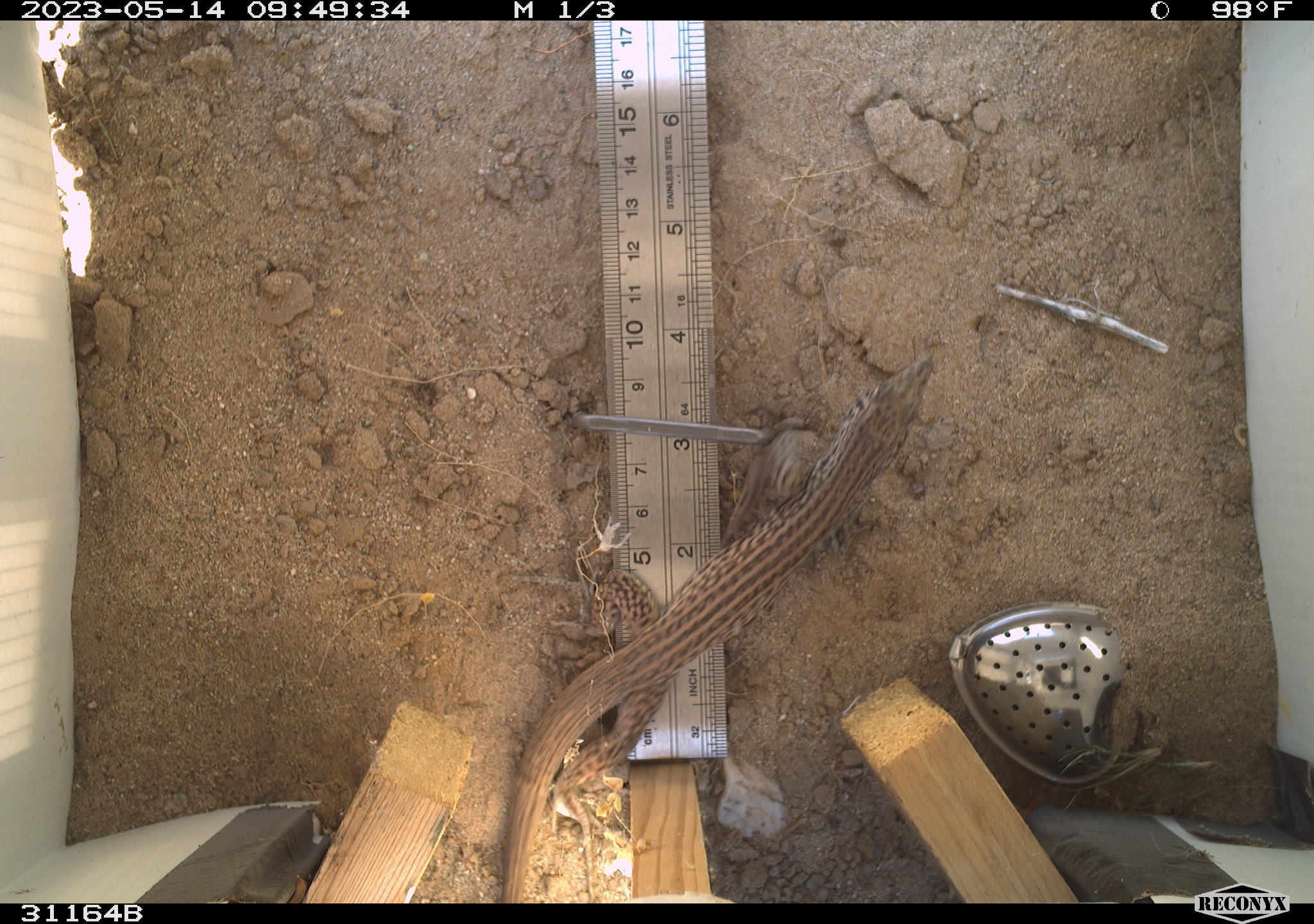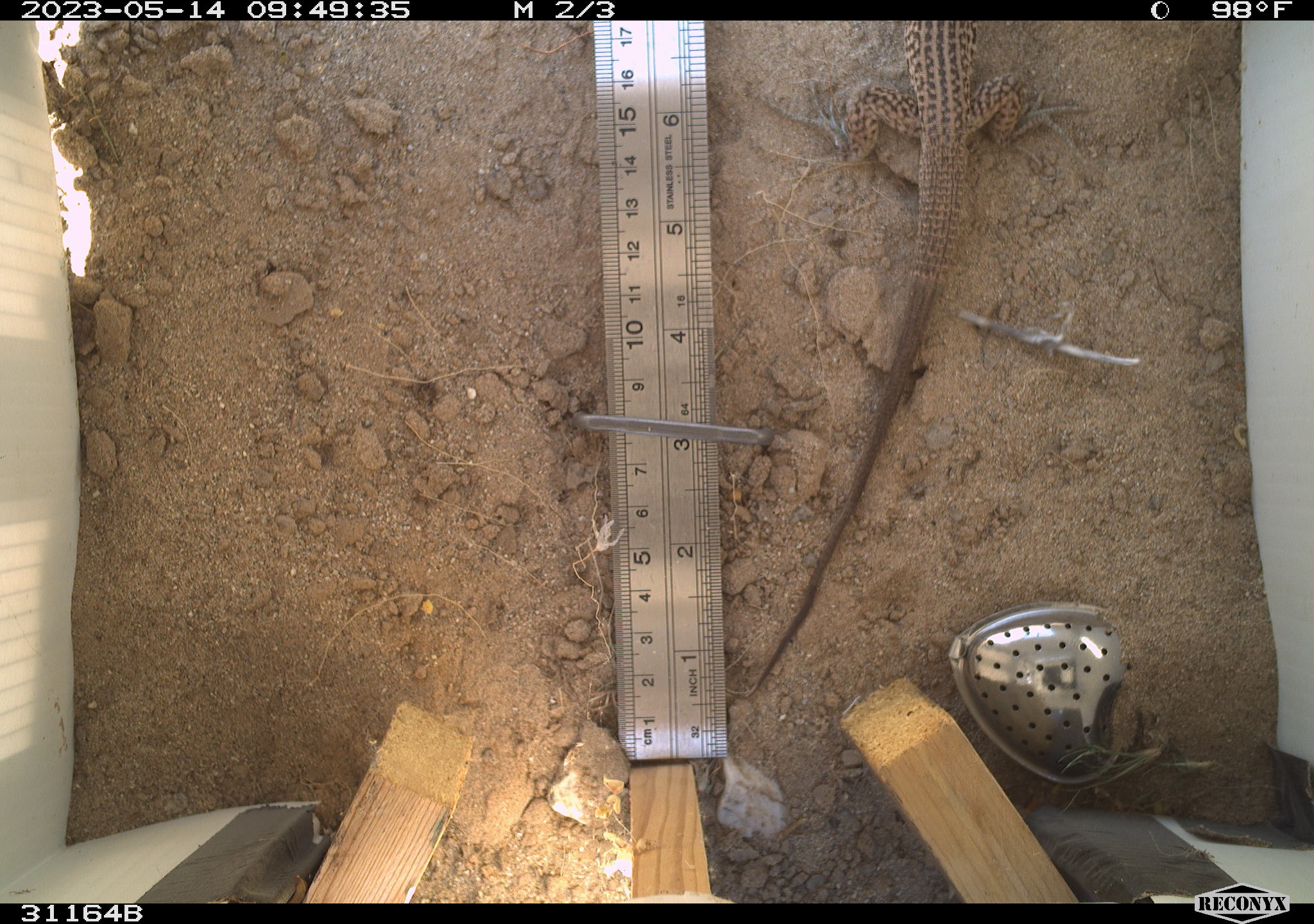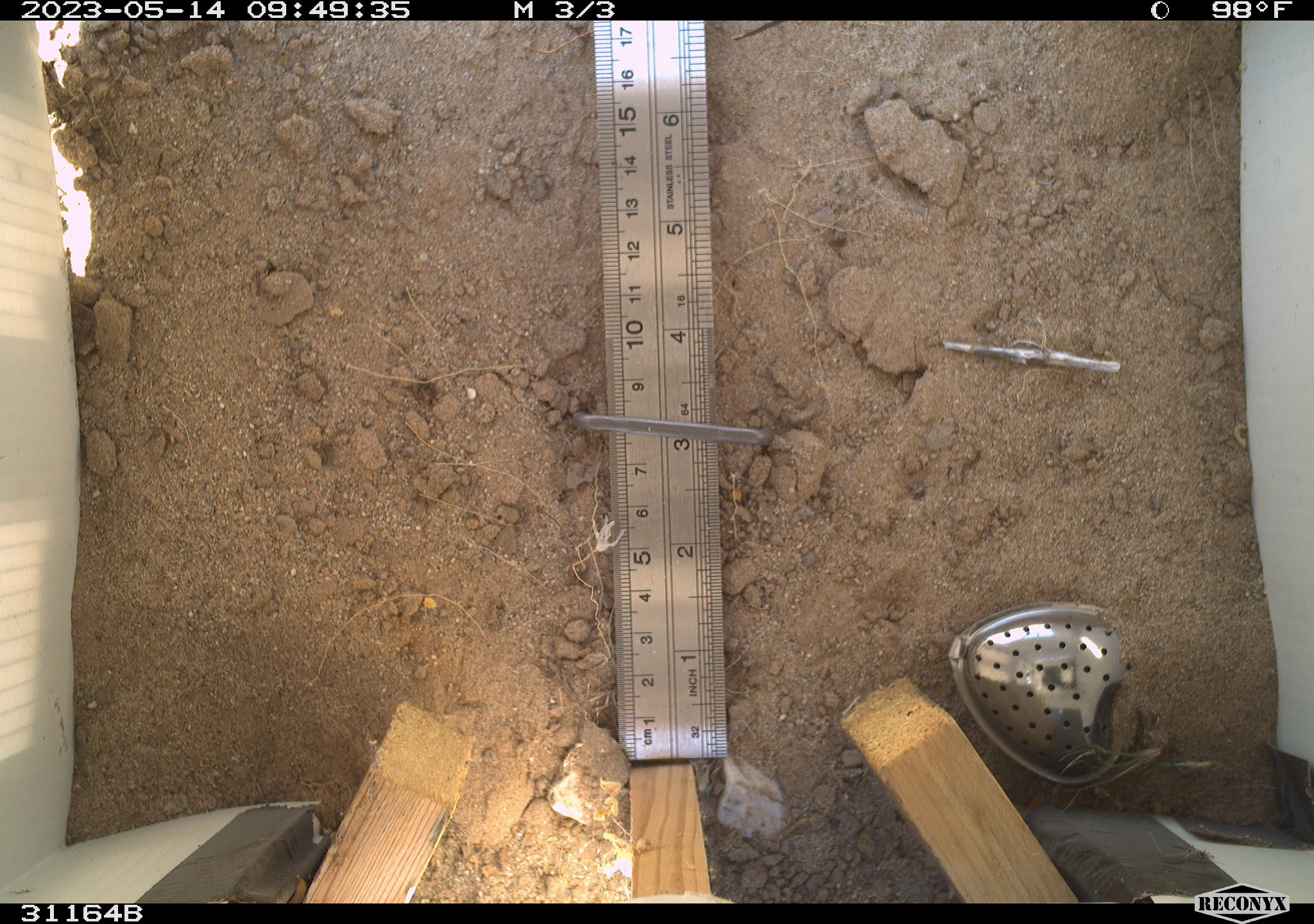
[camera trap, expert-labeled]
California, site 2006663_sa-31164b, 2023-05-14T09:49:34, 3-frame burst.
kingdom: Animalia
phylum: Chordata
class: Reptilia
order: Squamata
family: Teiidae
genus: Aspidoscelis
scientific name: Aspidoscelis tigris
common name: western whiptail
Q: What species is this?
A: Western whiptail (Aspidoscelis tigris).